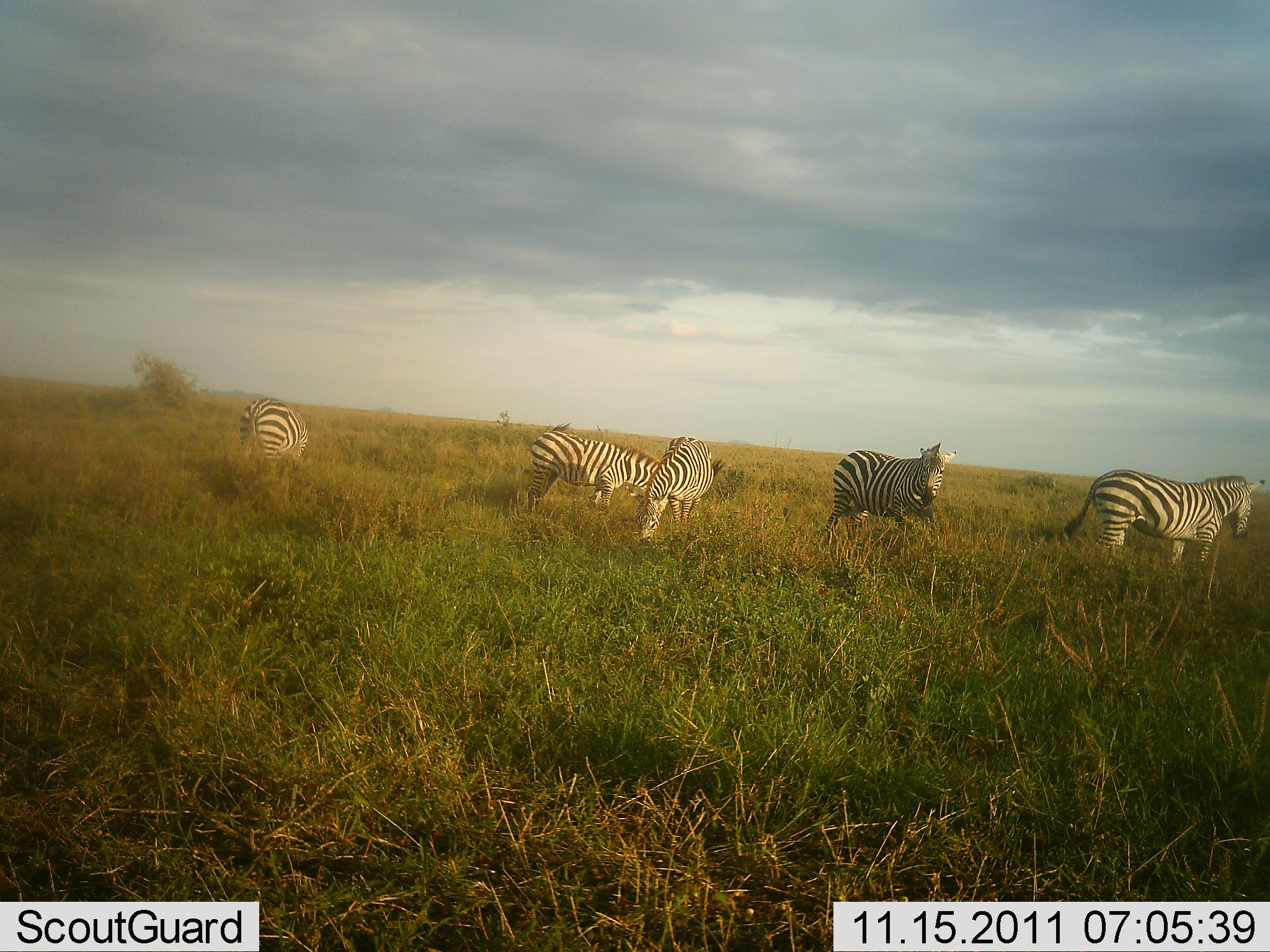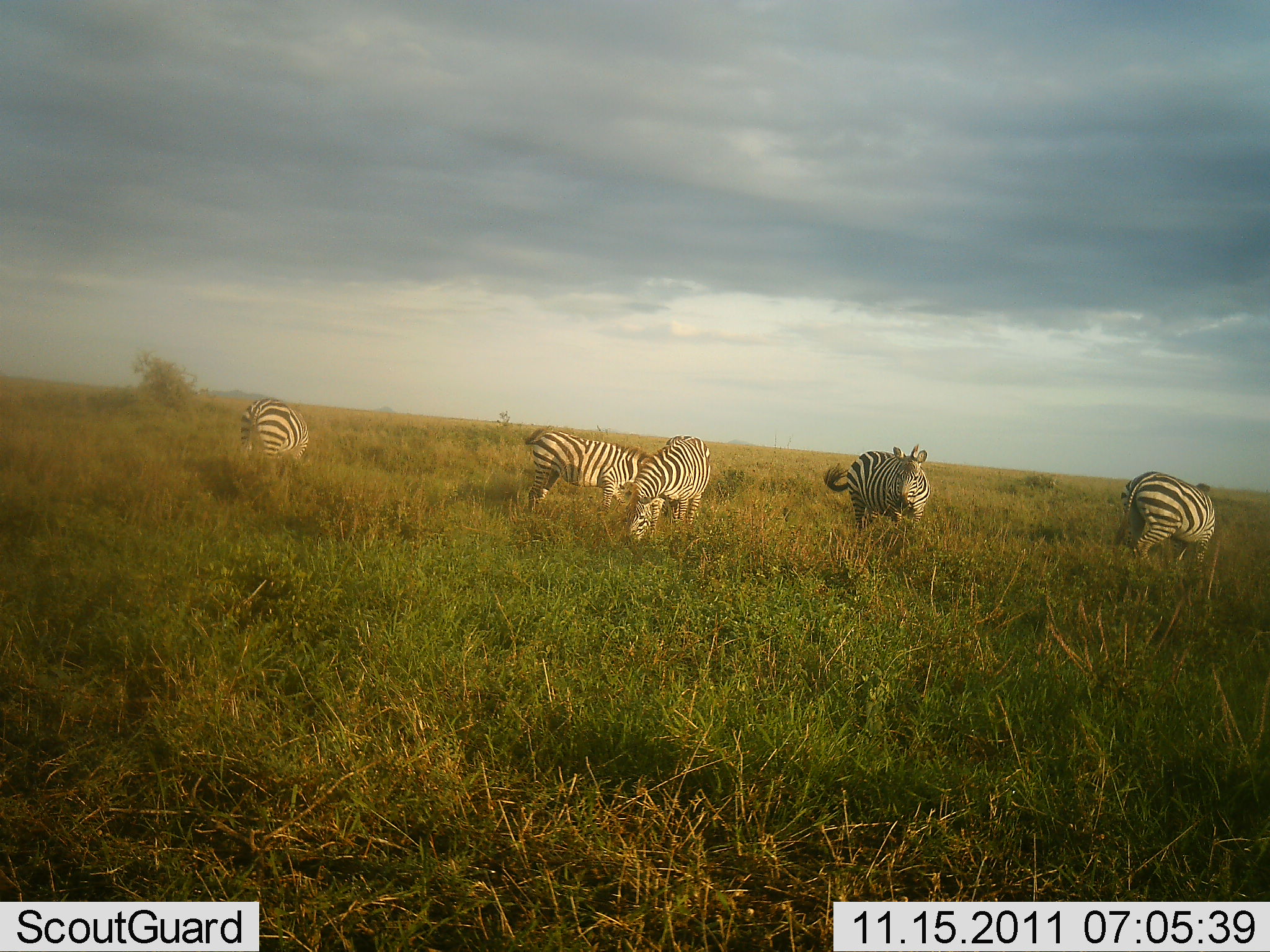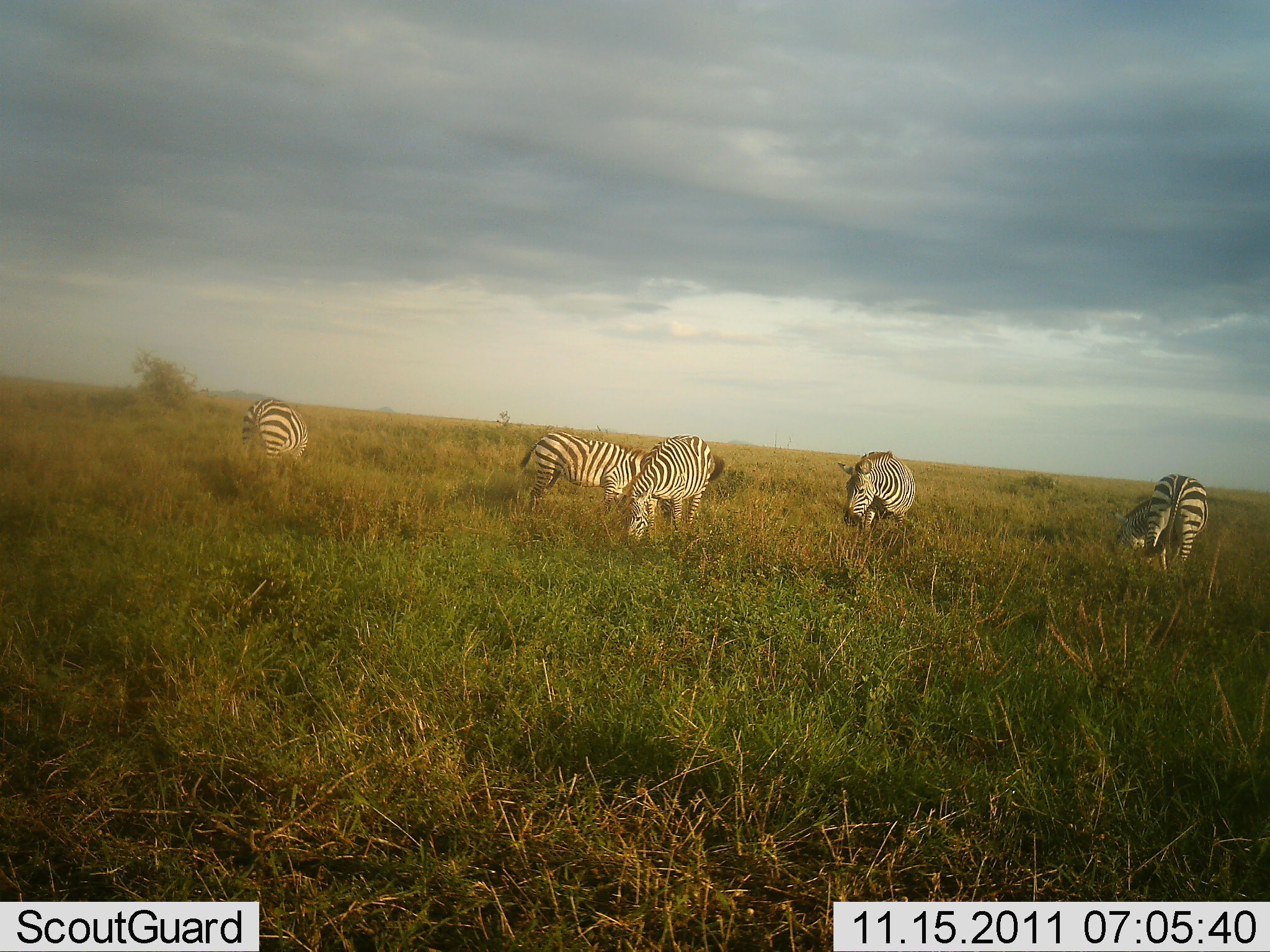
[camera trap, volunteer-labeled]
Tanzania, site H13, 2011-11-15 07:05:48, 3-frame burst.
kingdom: Animalia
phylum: Chordata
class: Mammalia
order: Perissodactyla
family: Equidae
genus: Equus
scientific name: Equus quagga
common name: plains zebra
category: zebra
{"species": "zebra (plains zebra) (Equus quagga)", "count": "5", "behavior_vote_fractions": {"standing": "50%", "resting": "0%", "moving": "36%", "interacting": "7%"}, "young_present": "0%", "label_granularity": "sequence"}